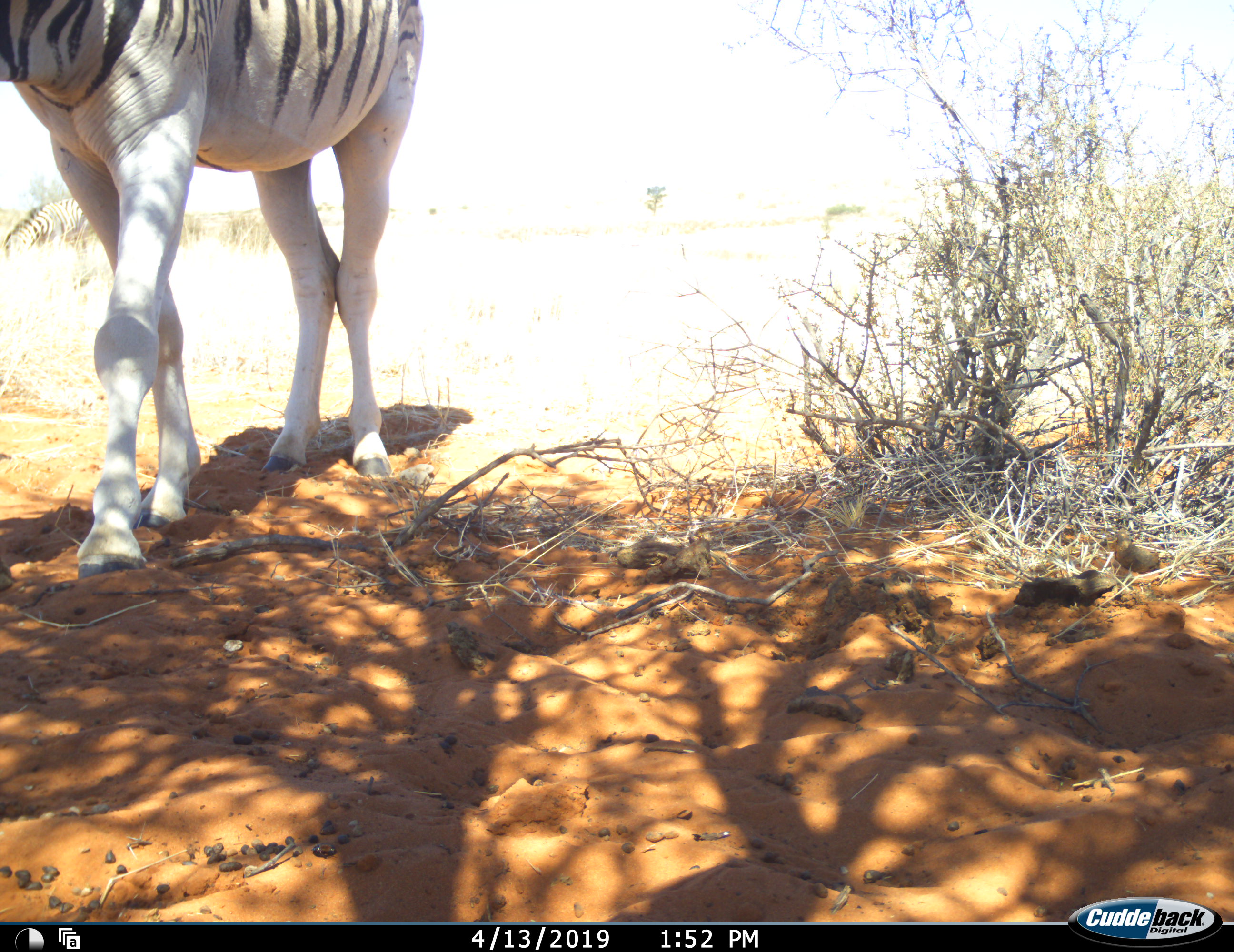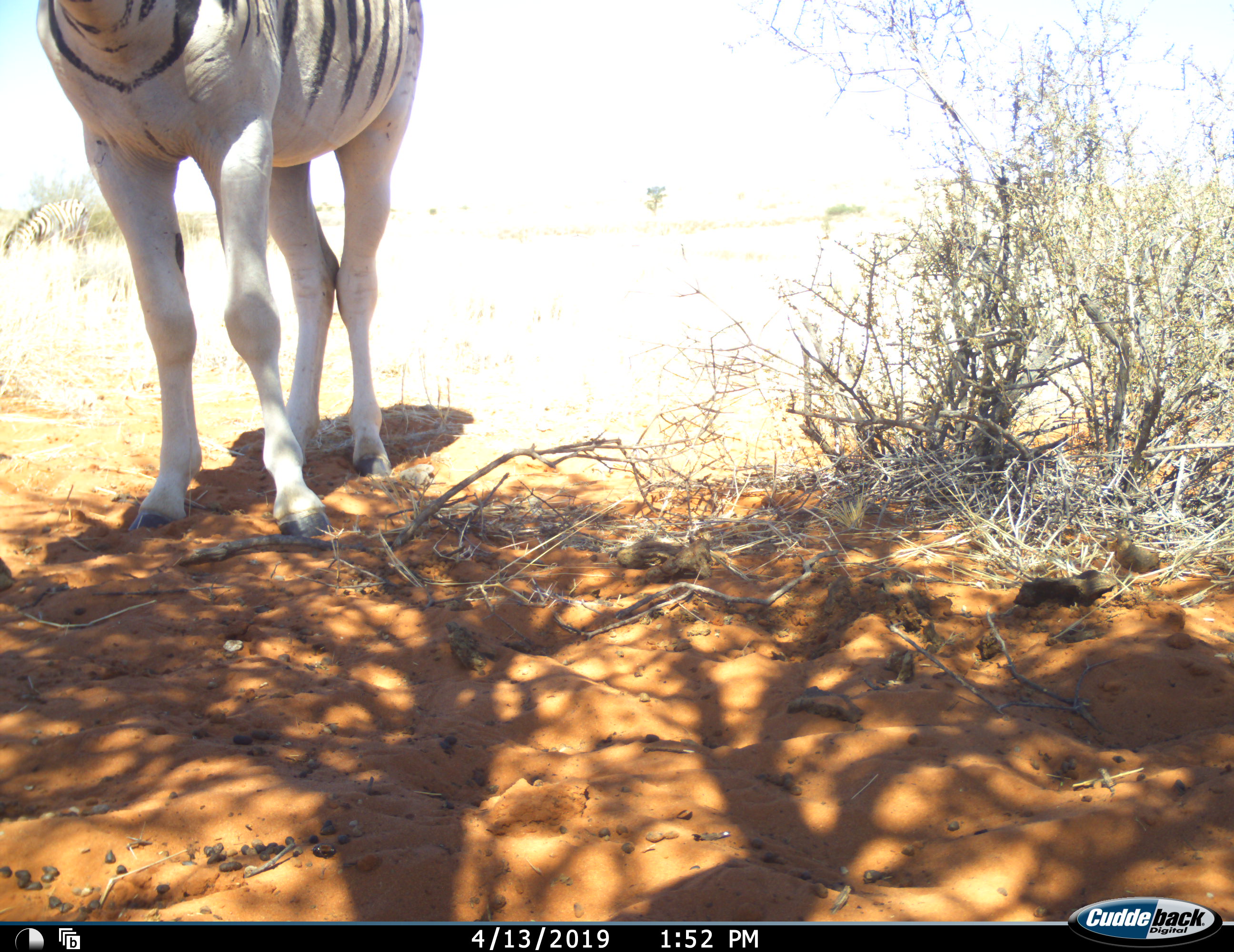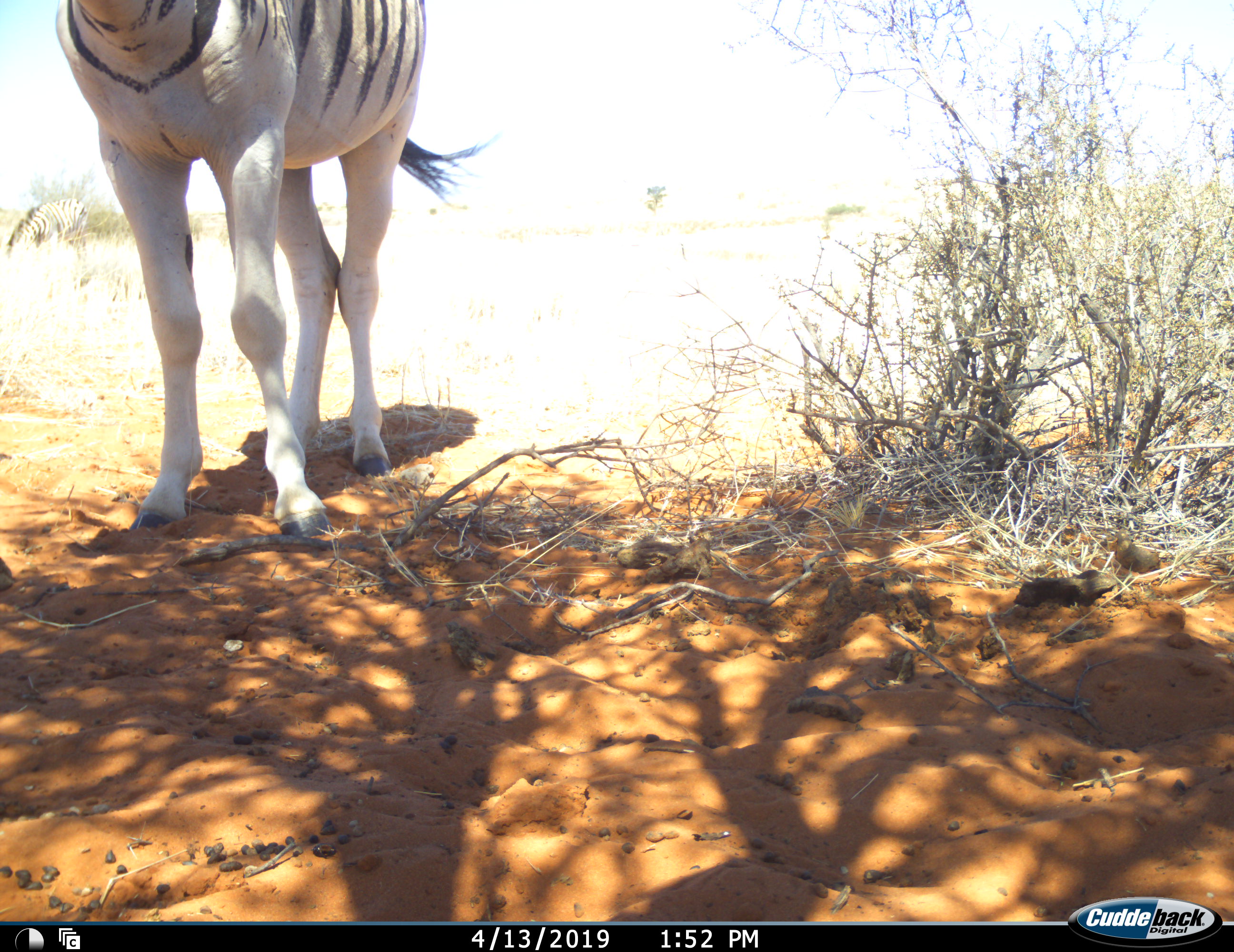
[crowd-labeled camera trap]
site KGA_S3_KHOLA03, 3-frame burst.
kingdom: Animalia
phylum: Chordata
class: Mammalia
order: Perissodactyla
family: Equidae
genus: Equus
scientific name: Equus quagga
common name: plains zebra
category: zebraplains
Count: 1.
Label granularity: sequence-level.